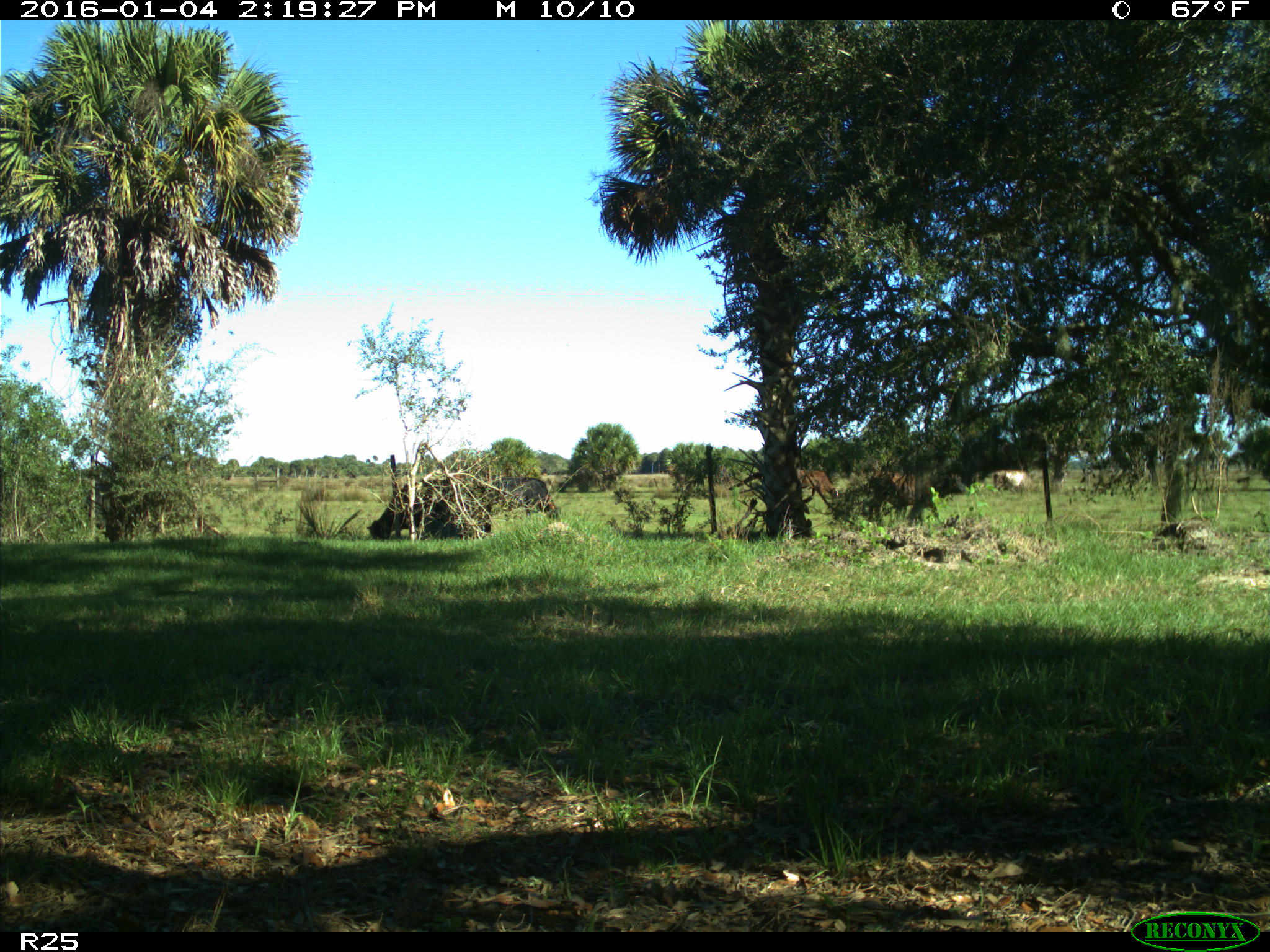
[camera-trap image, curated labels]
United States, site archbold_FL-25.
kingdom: Animalia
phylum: Chordata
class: Mammalia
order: Artiodactyla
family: Bovidae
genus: Bos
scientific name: Bos taurus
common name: domestic cow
Bos taurus (domestic cow).